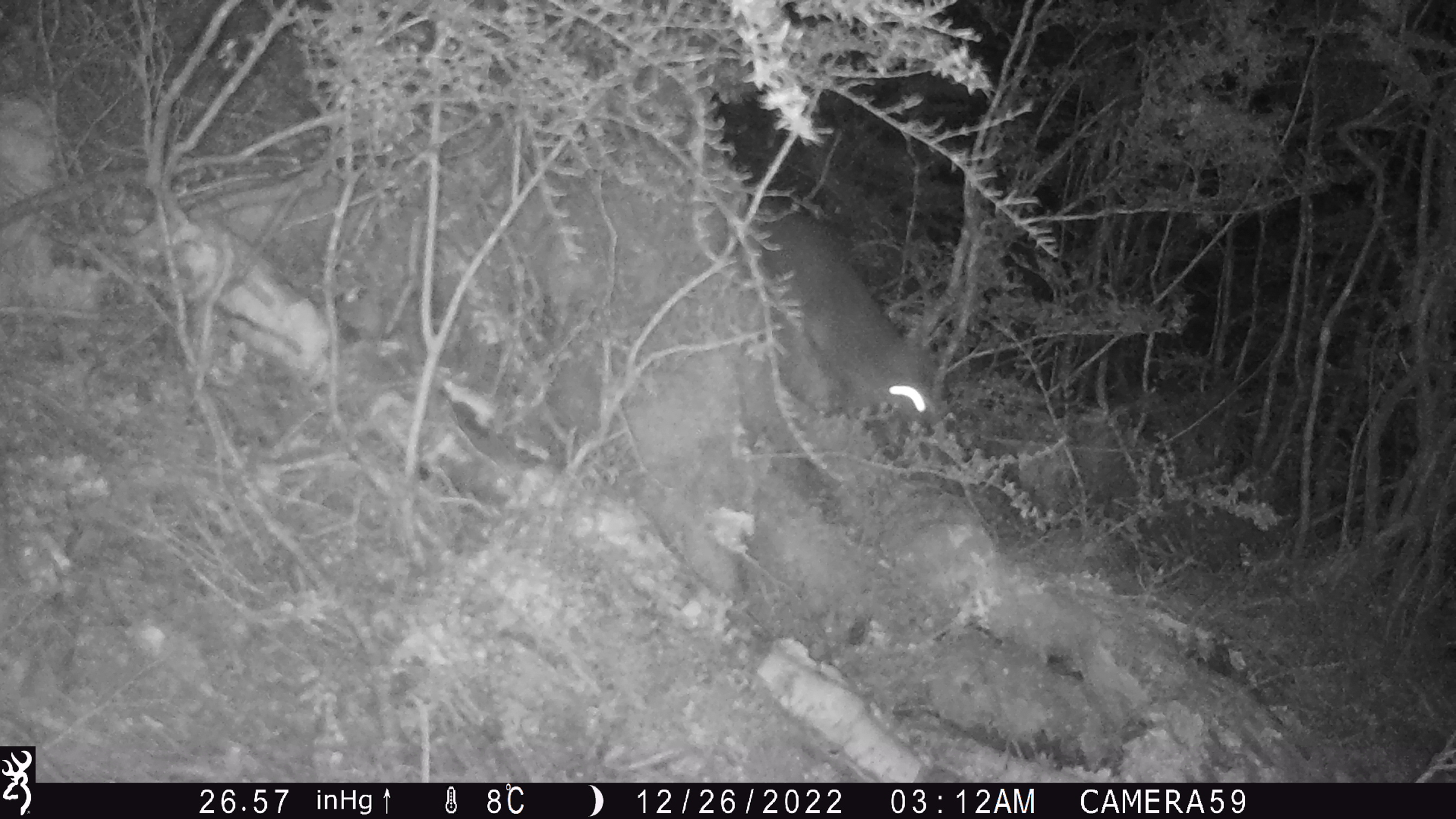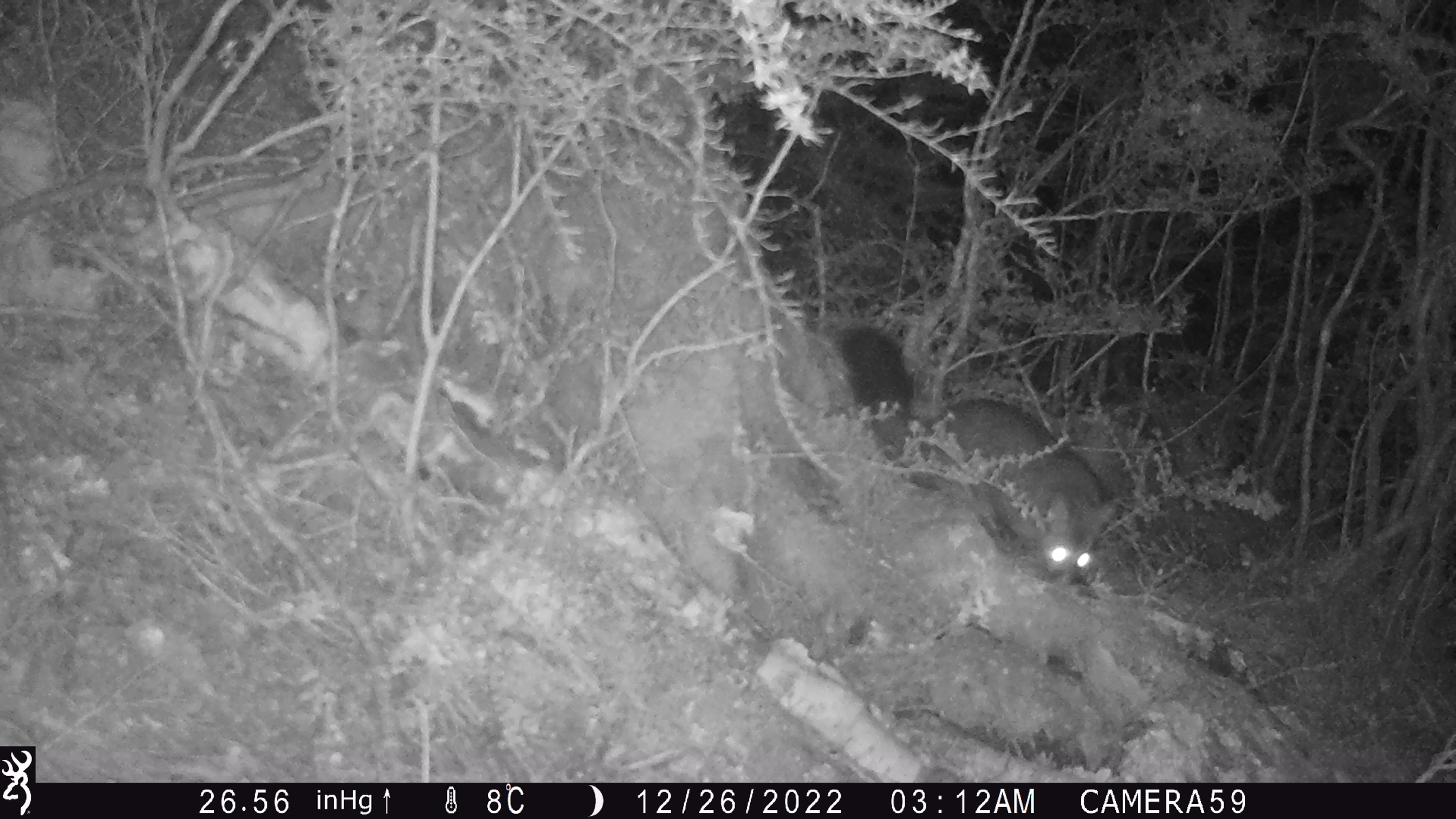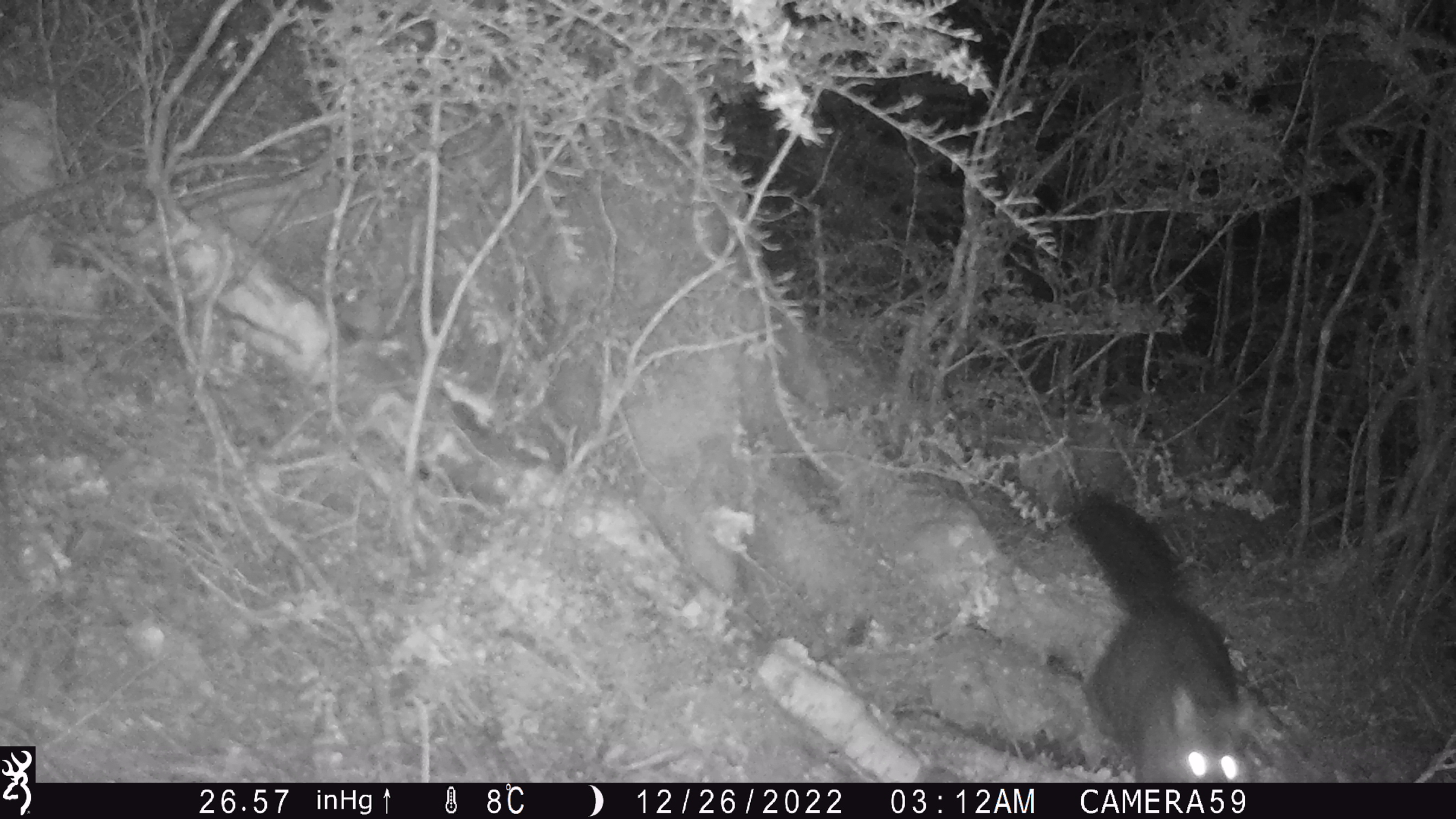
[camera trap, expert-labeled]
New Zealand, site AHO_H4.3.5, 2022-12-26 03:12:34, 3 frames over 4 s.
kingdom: Animalia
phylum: Chordata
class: Mammalia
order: Diprotodontia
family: Phalangeridae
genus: Trichosurus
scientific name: Trichosurus vulpecula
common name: common brushtail possum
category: possum